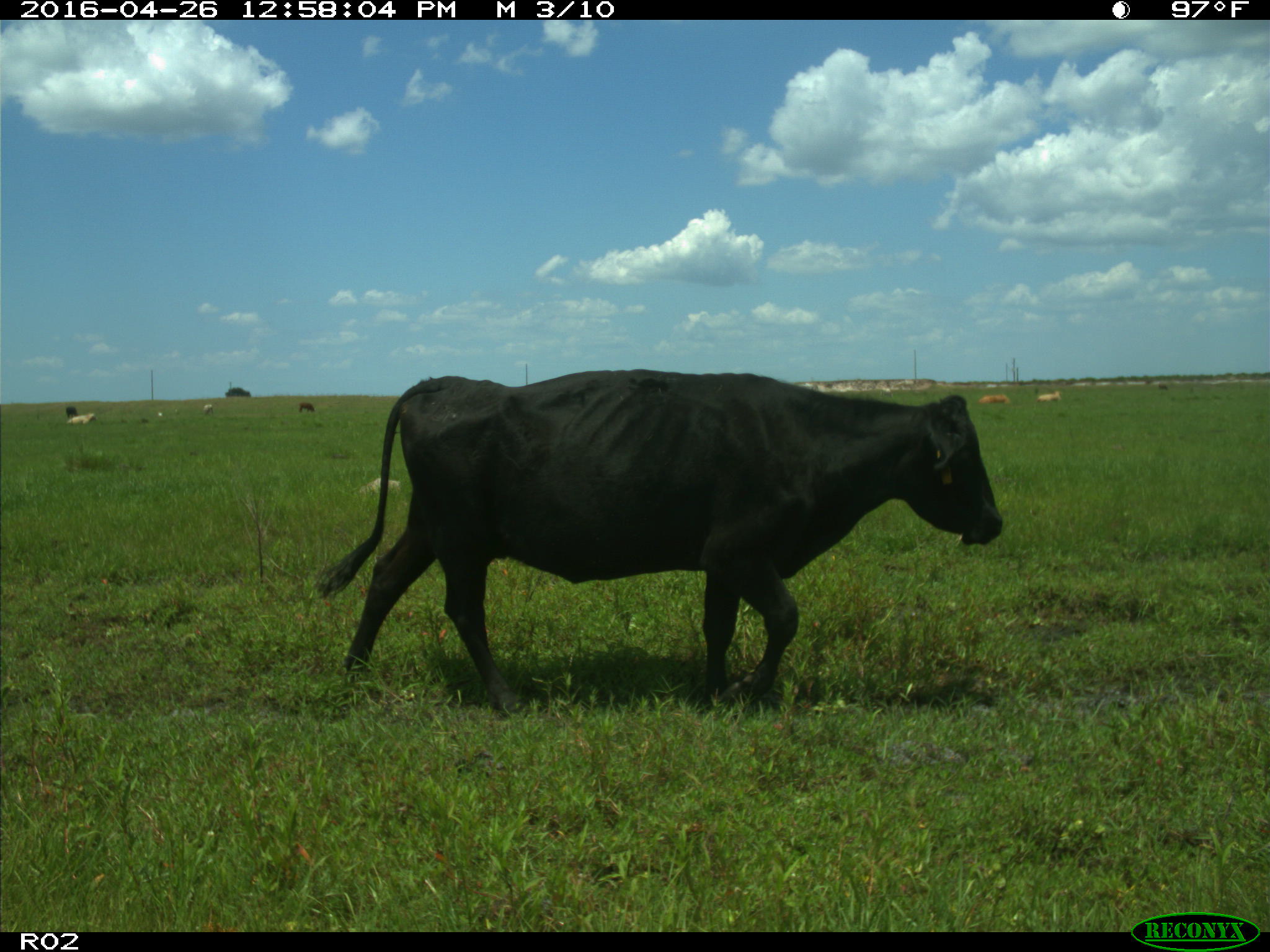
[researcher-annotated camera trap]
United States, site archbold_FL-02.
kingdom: Animalia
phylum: Chordata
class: Mammalia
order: Artiodactyla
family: Bovidae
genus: Bos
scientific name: Bos taurus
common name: domestic cow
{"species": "Bos taurus (domestic cow)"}